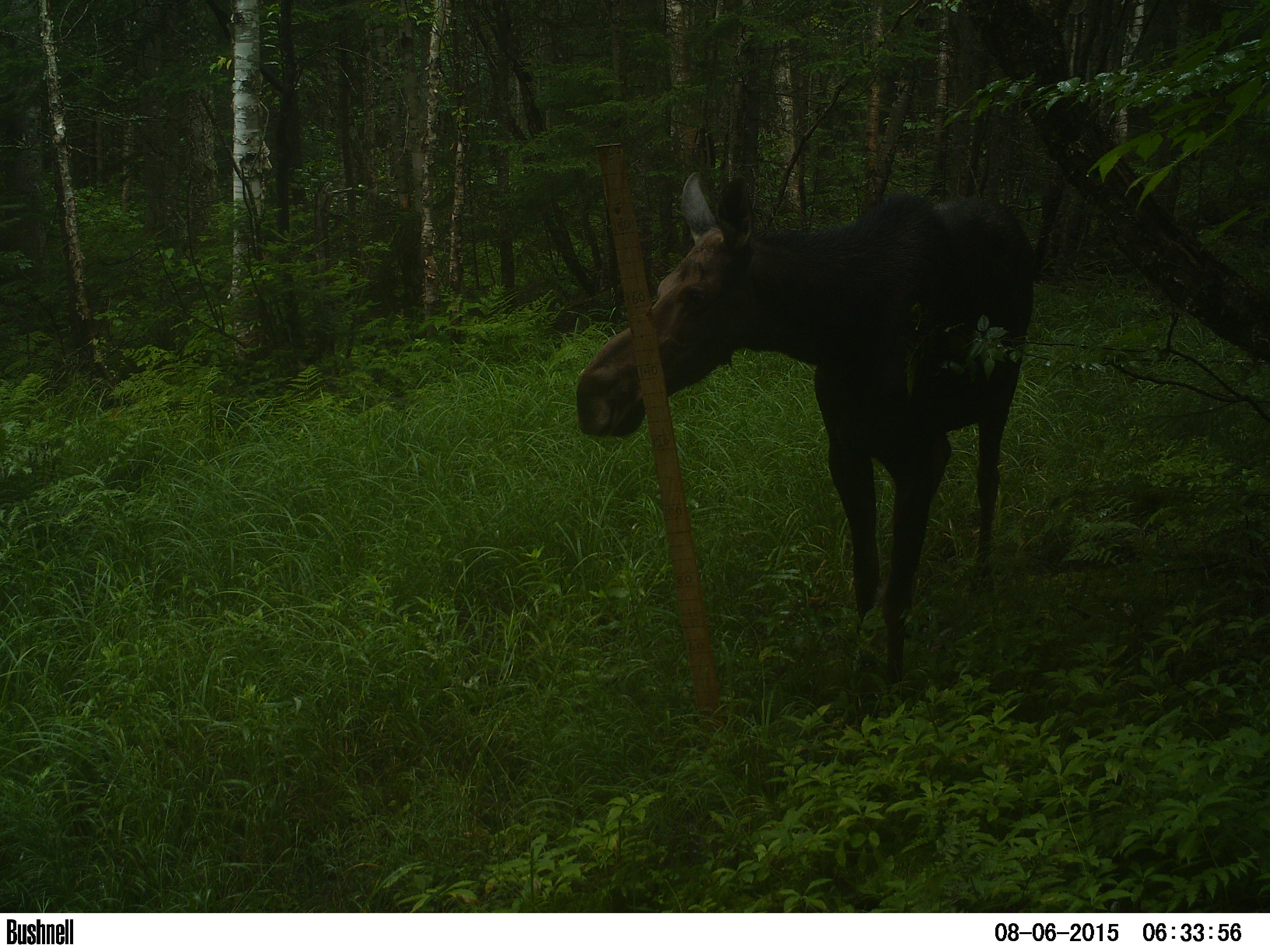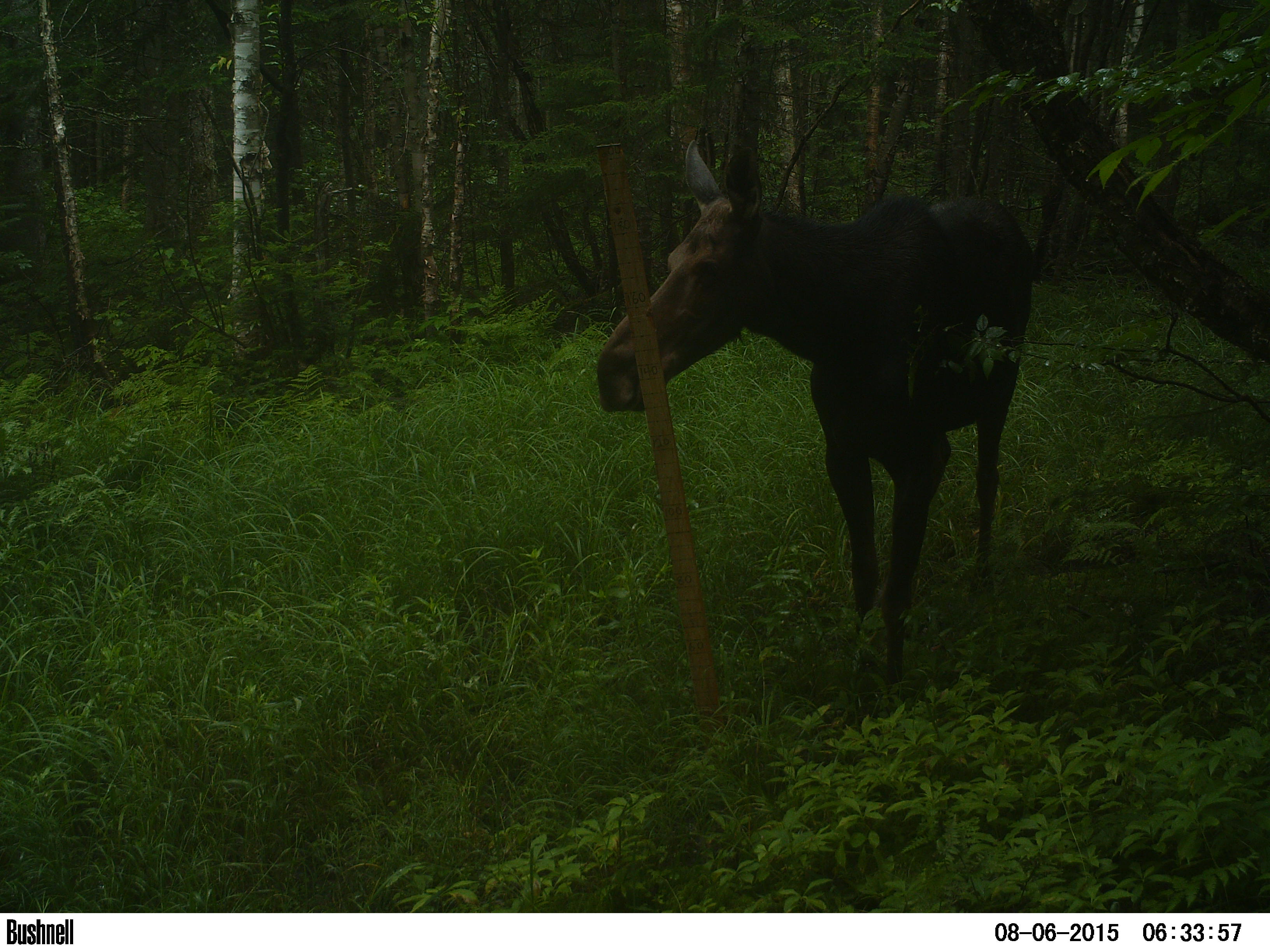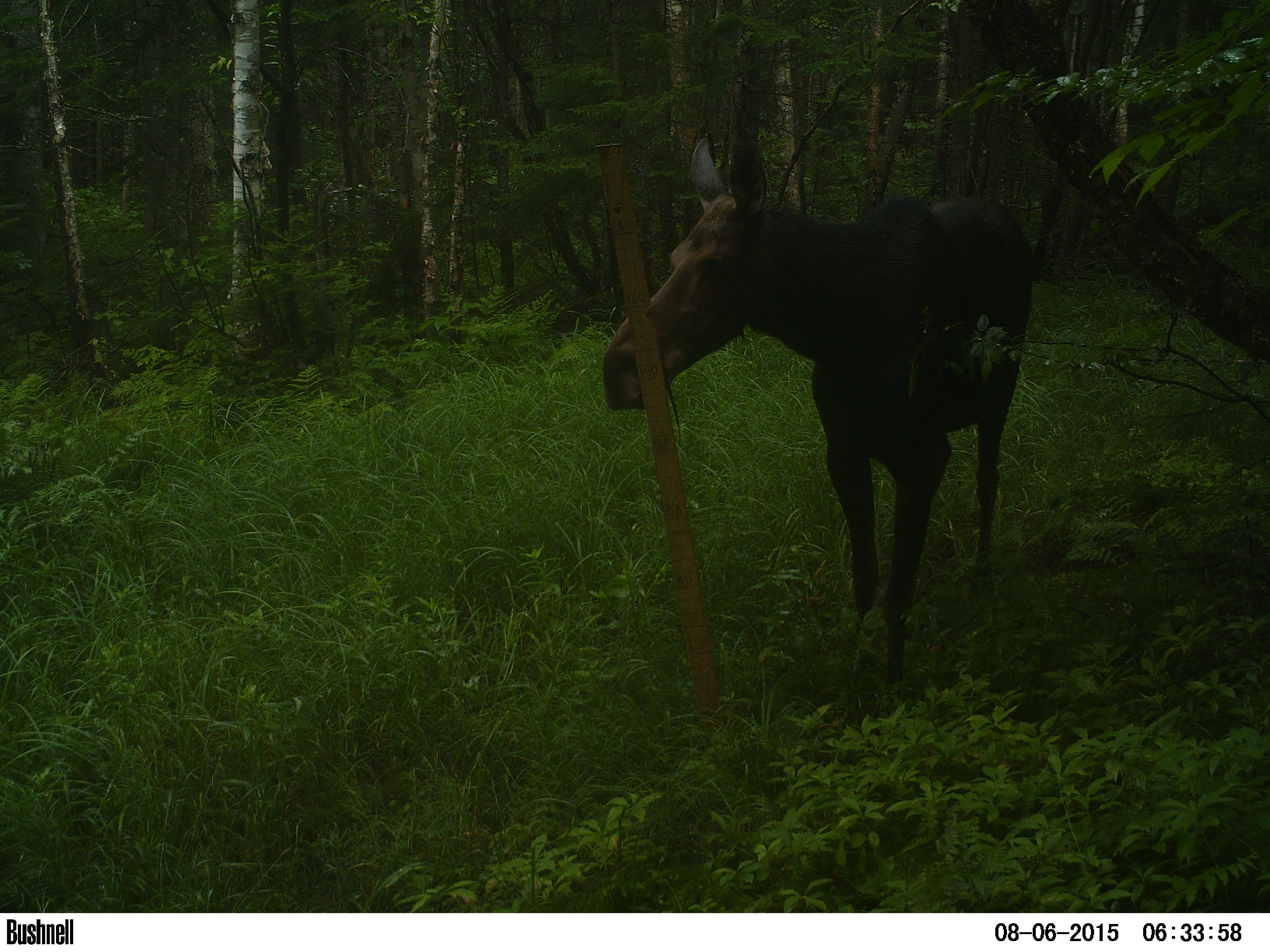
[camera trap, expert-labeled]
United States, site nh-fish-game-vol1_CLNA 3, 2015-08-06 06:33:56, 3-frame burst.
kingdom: Animalia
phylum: Chordata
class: Mammalia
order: Artiodactyla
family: Cervidae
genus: Alces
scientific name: Alces alces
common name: moose